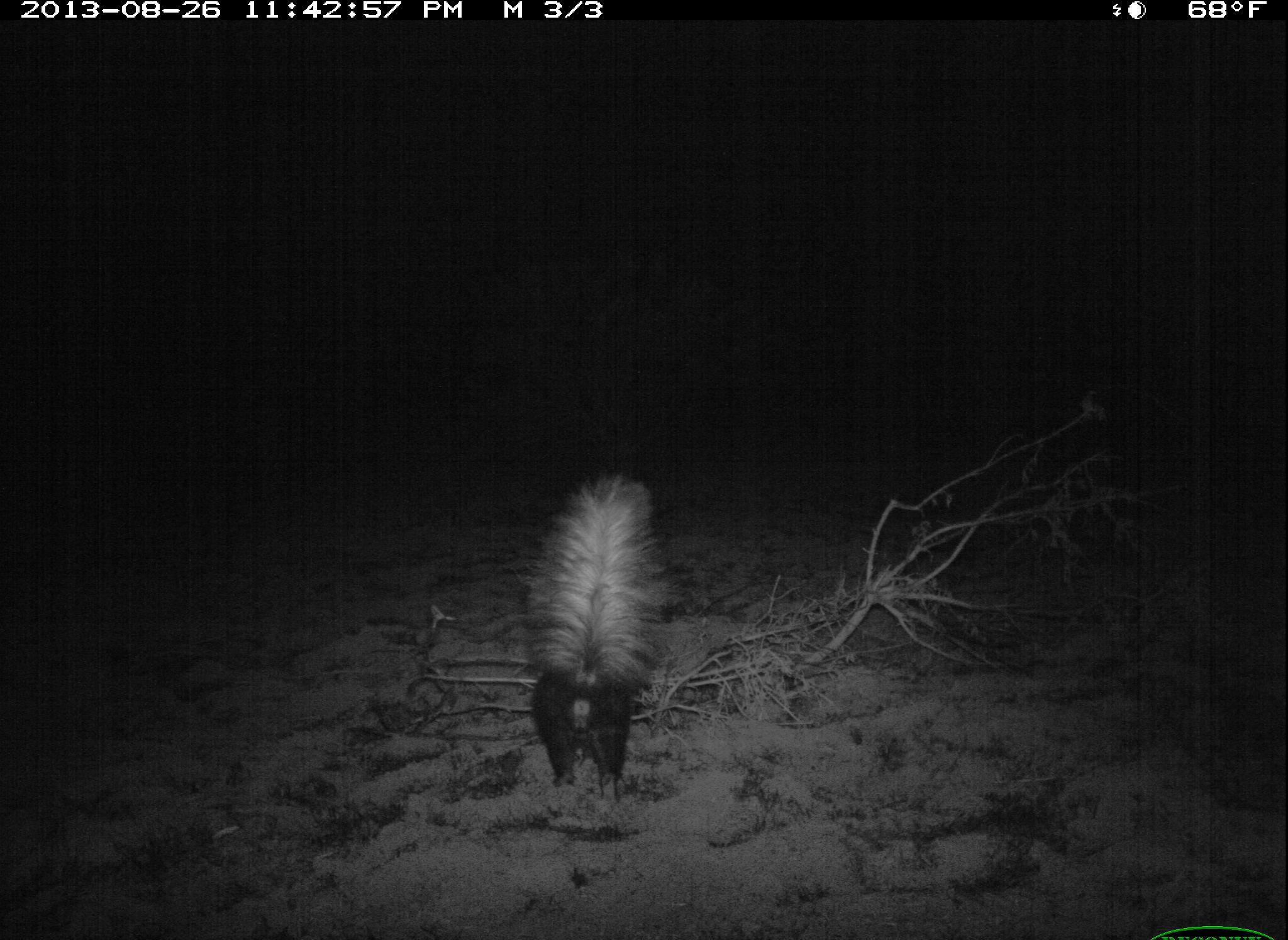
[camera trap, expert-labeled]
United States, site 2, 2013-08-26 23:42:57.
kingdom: Animalia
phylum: Chordata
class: Mammalia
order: Carnivora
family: Mephitidae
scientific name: Mephitidae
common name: skunk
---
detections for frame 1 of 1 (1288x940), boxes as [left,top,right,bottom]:
skunk: [523,472,663,800]